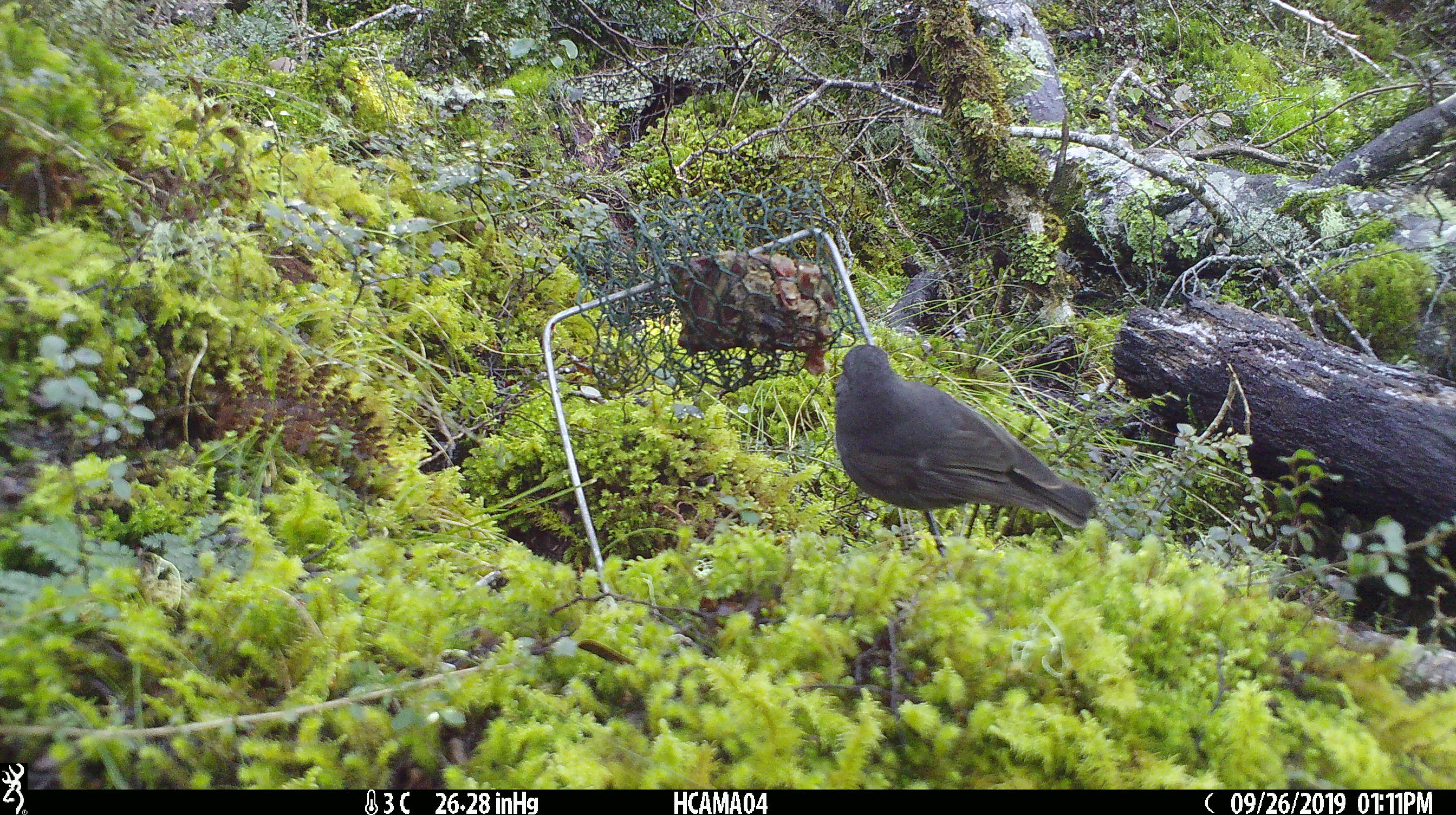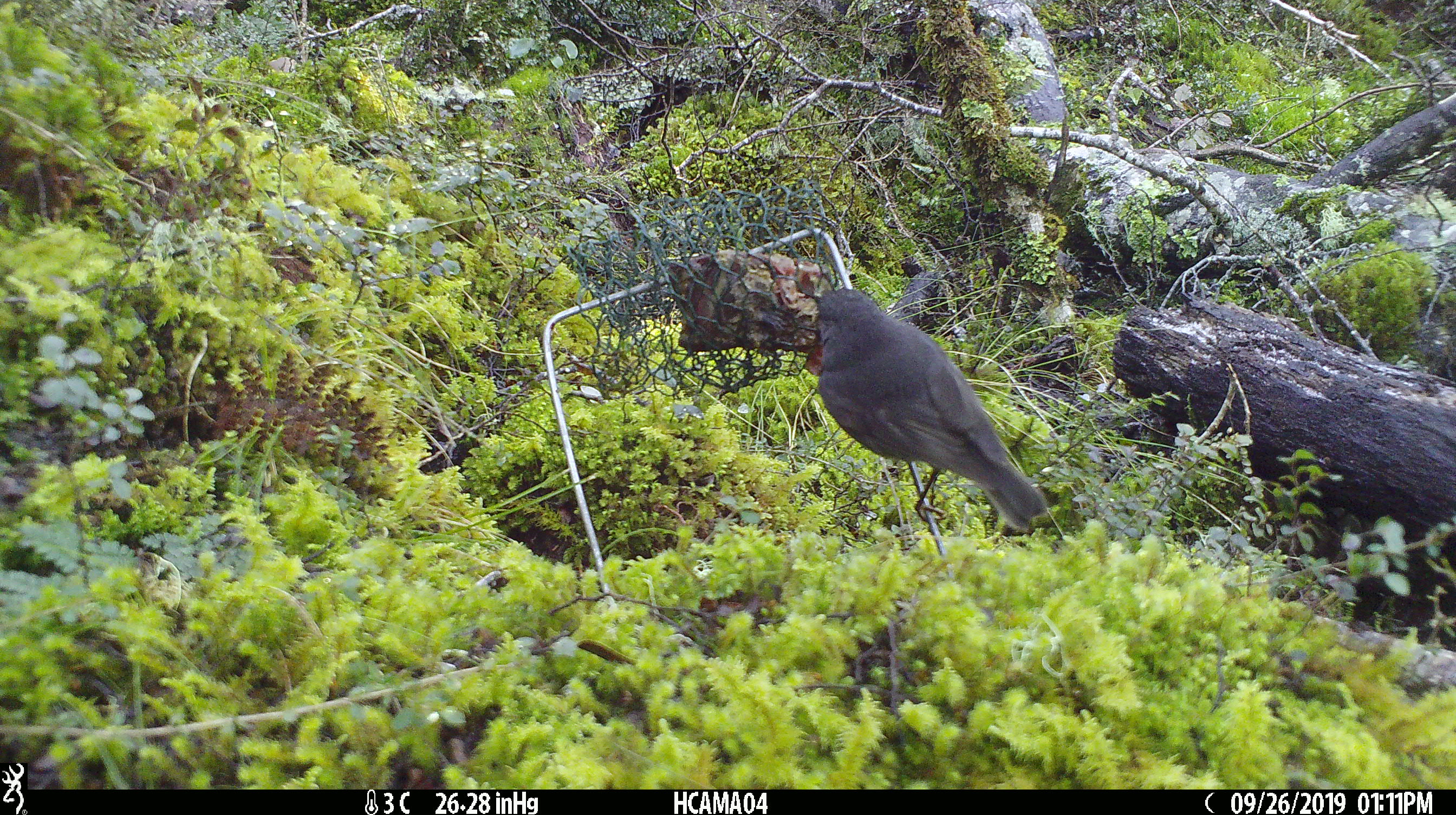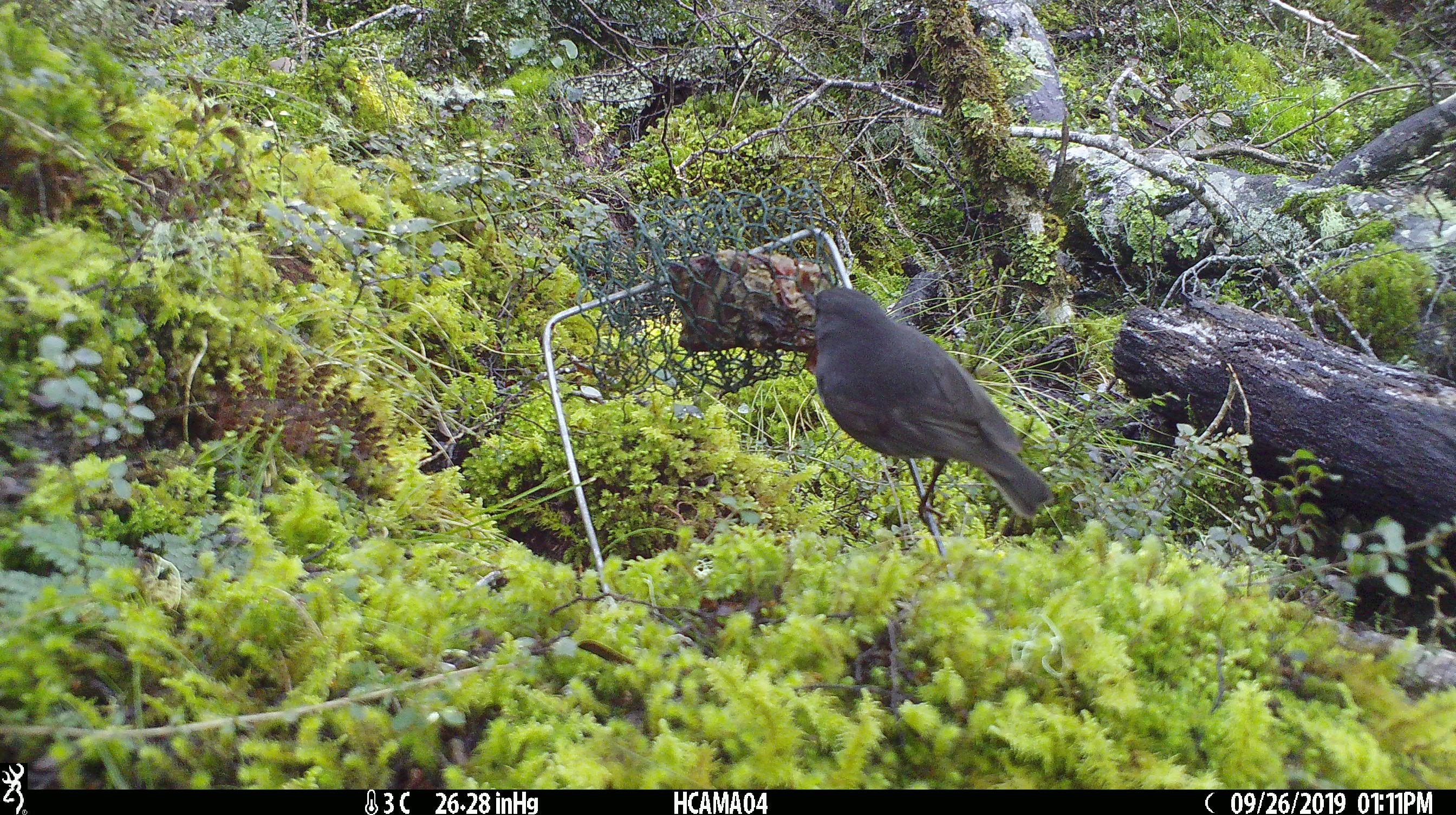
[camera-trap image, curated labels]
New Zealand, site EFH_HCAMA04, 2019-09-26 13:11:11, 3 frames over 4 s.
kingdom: Animalia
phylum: Chordata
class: Aves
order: Passeriformes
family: Petroicidae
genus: Petroica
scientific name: Petroica australis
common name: new zealand robin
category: robin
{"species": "robin (new zealand robin) (Petroica australis)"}